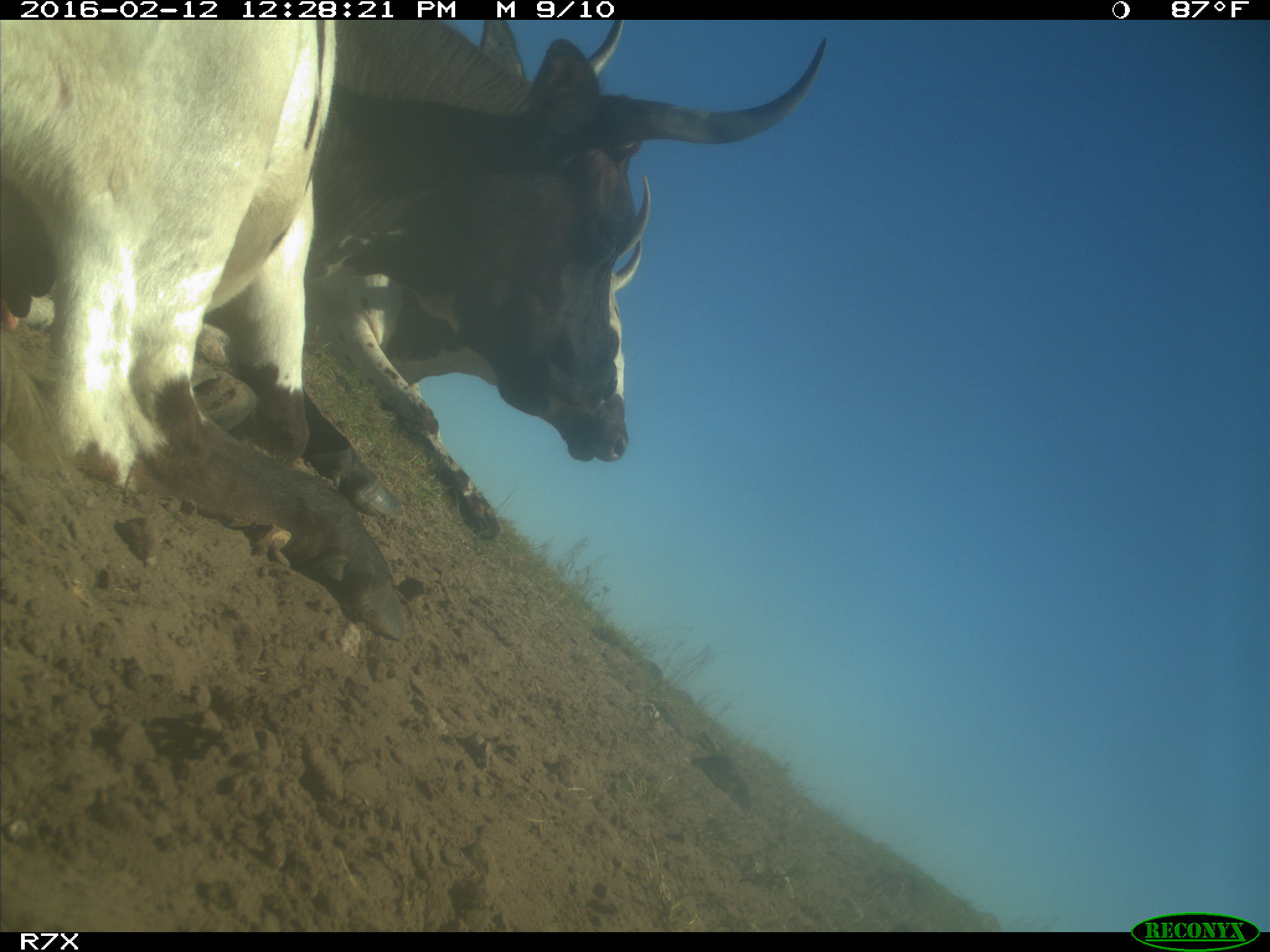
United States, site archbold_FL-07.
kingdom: Animalia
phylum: Chordata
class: Mammalia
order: Artiodactyla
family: Bovidae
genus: Bos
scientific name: Bos taurus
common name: domestic cow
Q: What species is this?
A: Bos taurus (domestic cow).